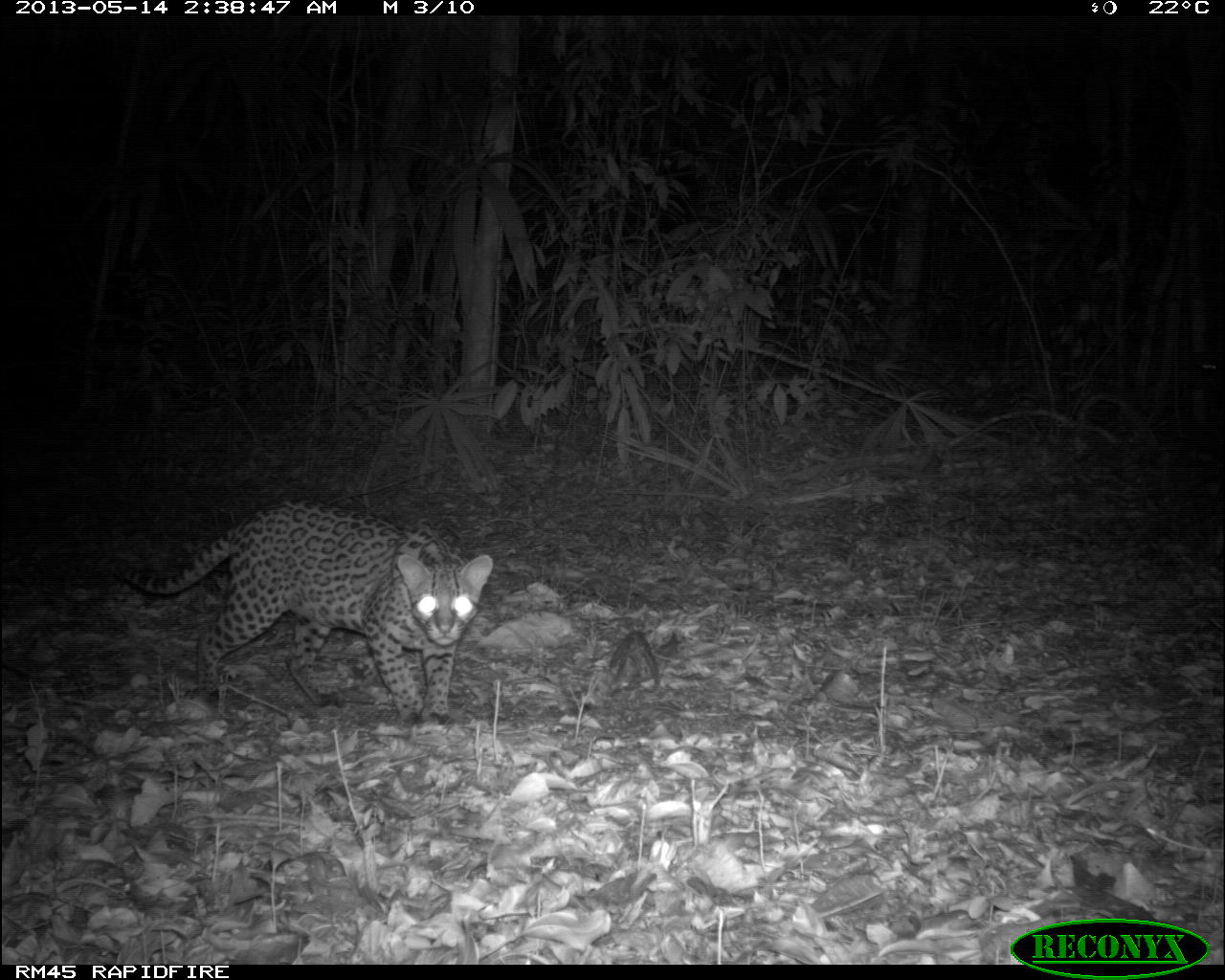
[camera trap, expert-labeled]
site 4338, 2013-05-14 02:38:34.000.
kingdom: Animalia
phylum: Chordata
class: Mammalia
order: Carnivora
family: Felidae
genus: Leopardus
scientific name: Leopardus pardalis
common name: ocelot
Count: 1.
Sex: female.